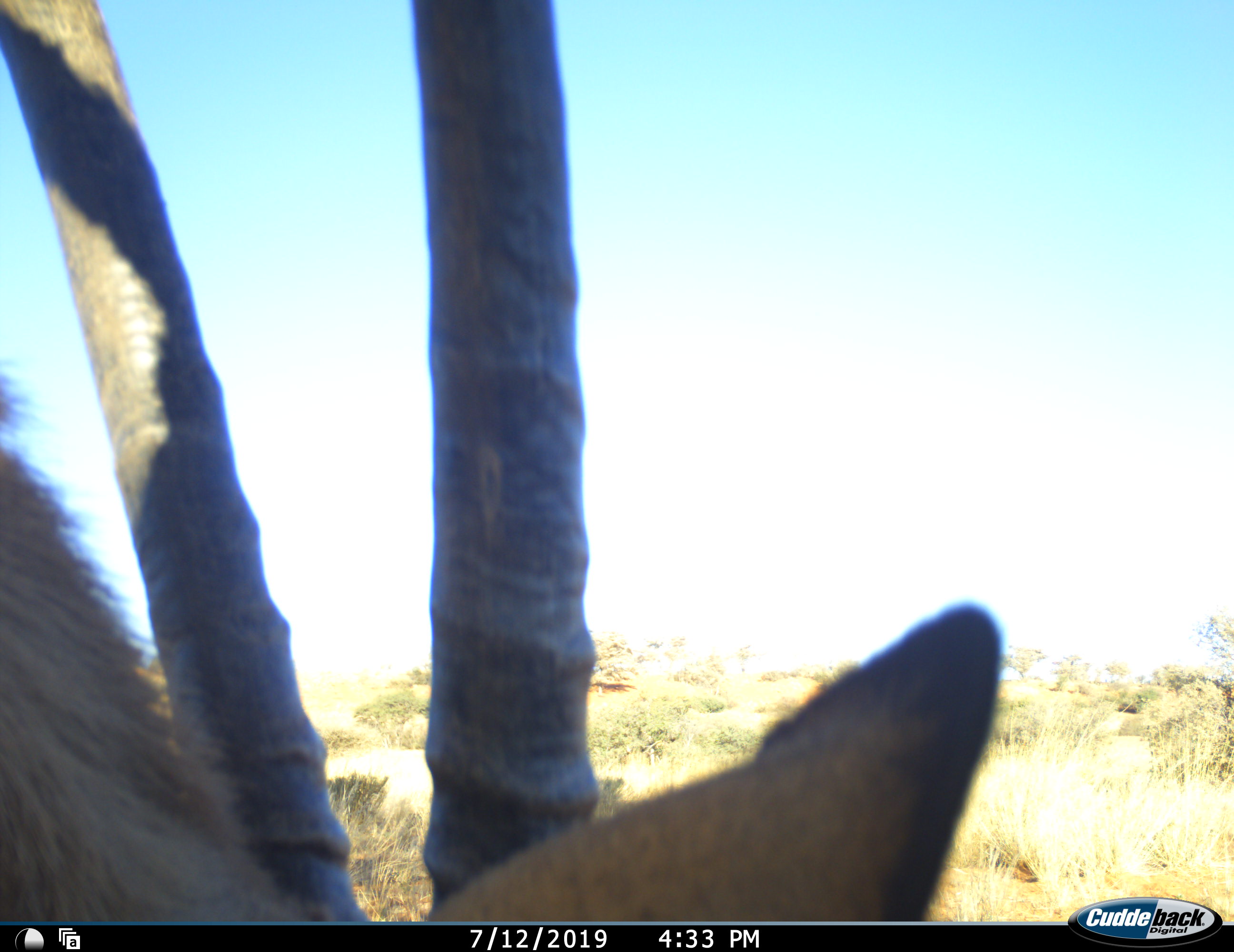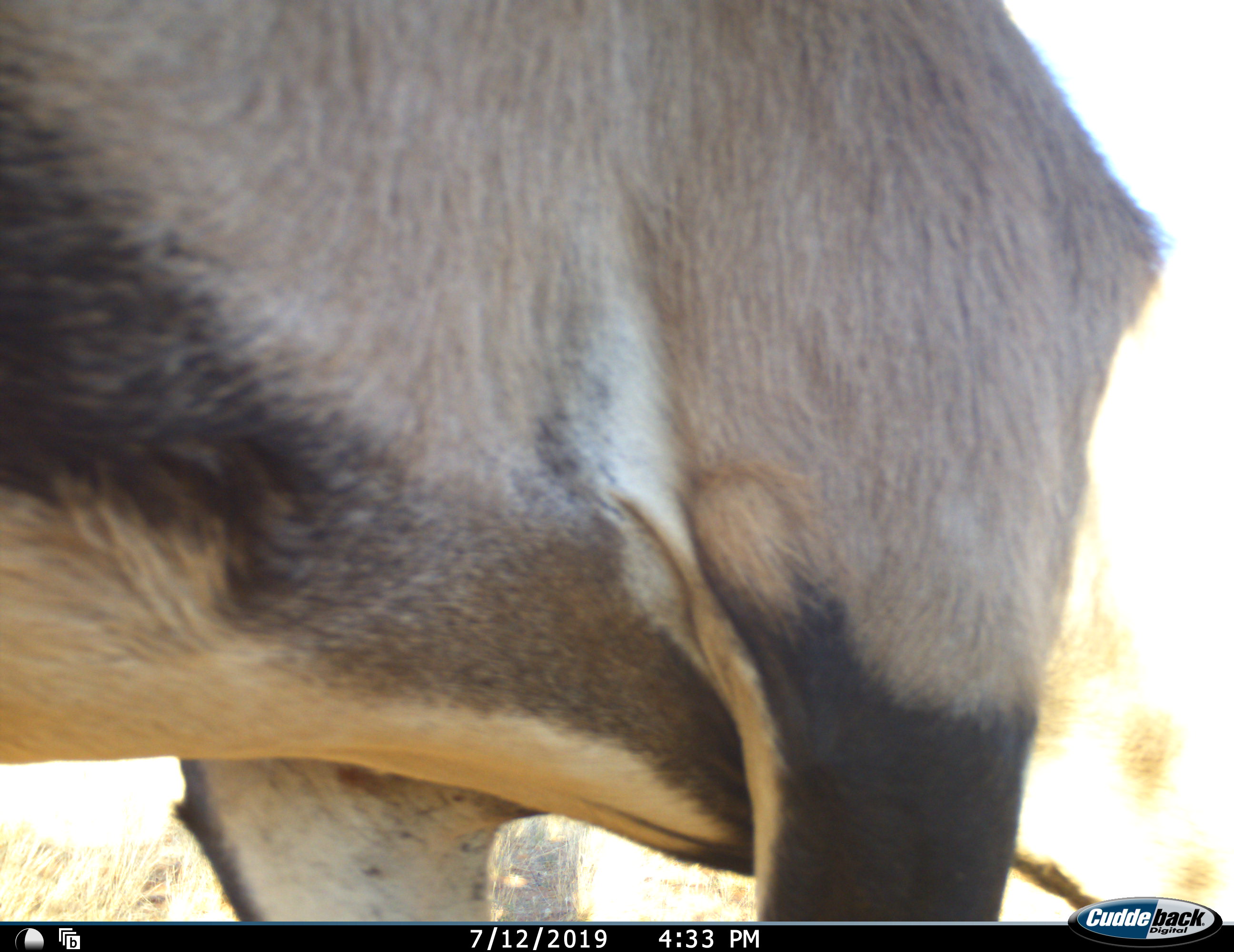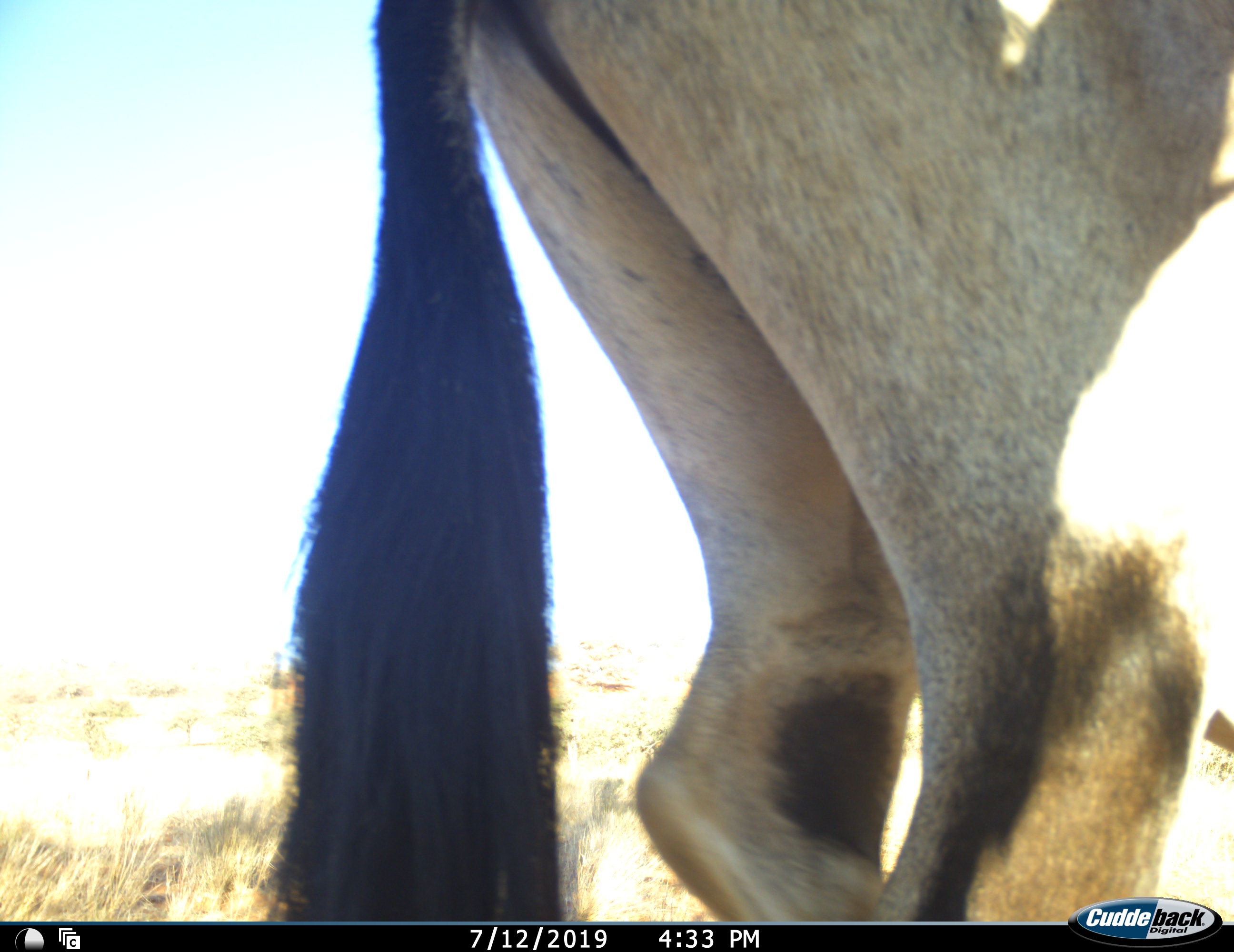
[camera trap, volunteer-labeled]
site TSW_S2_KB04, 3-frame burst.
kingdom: Animalia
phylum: Chordata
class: Mammalia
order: Artiodactyla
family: Bovidae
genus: Oryx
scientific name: Oryx gazella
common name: gemsbok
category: oryx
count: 1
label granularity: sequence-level